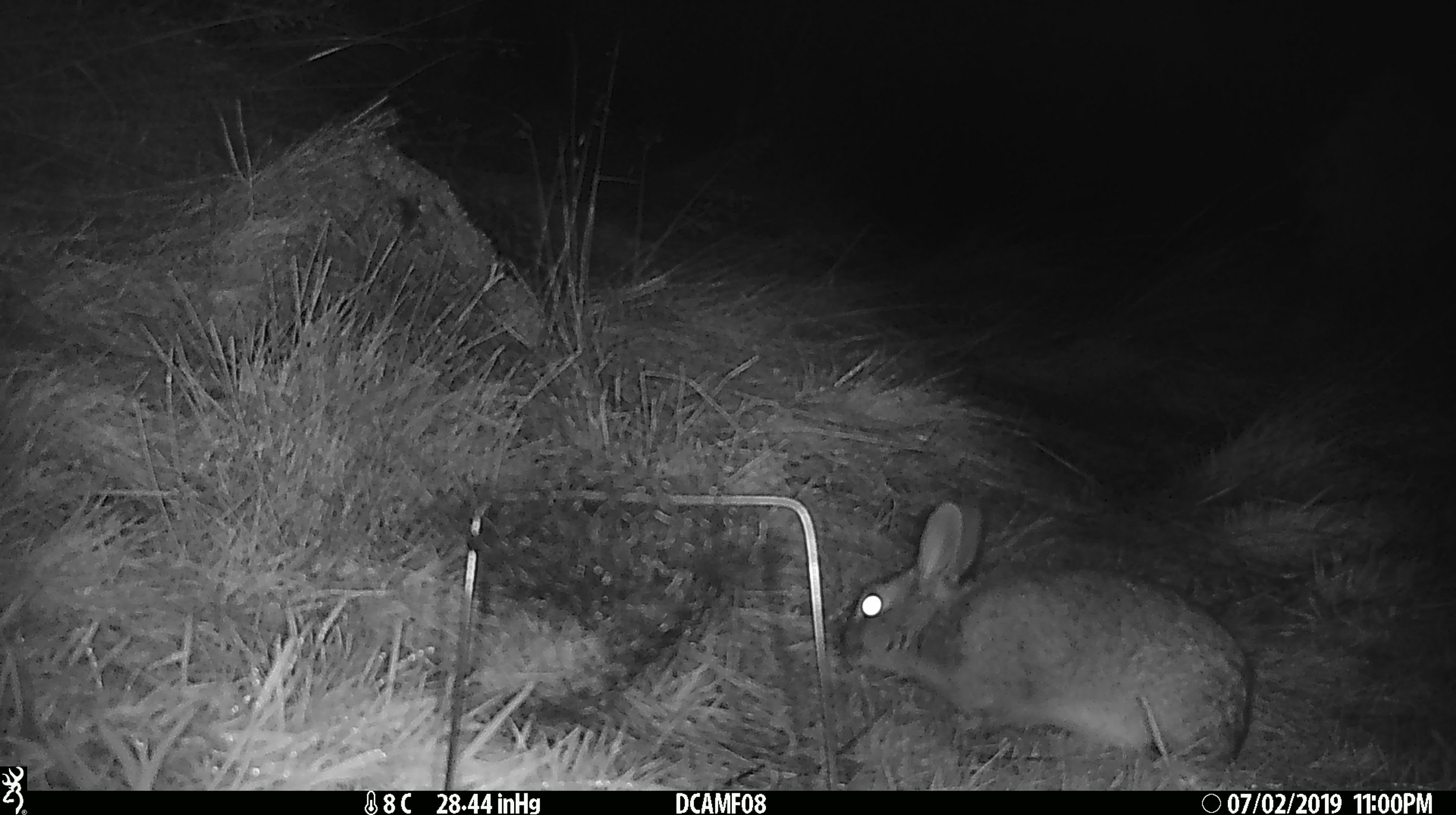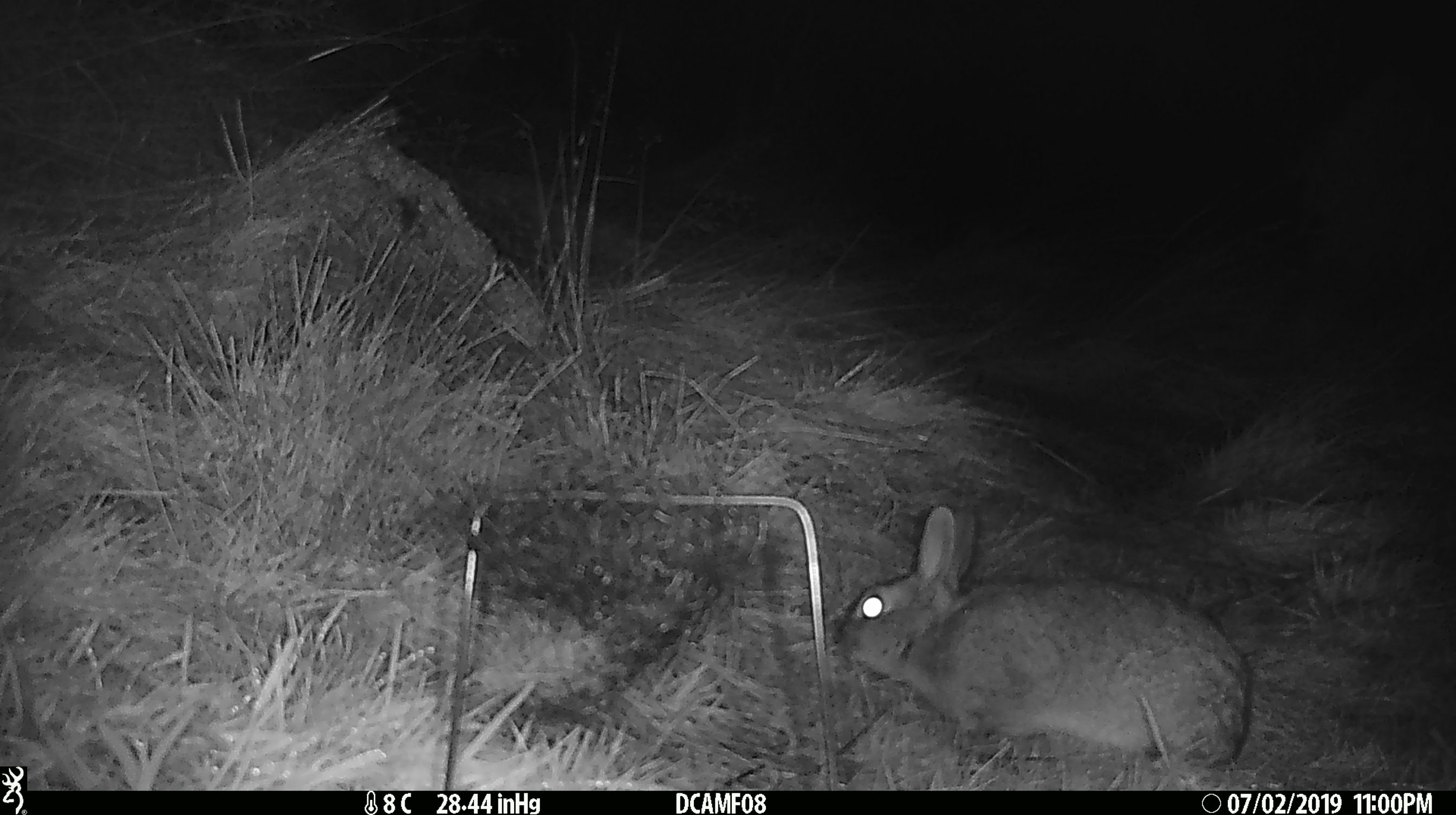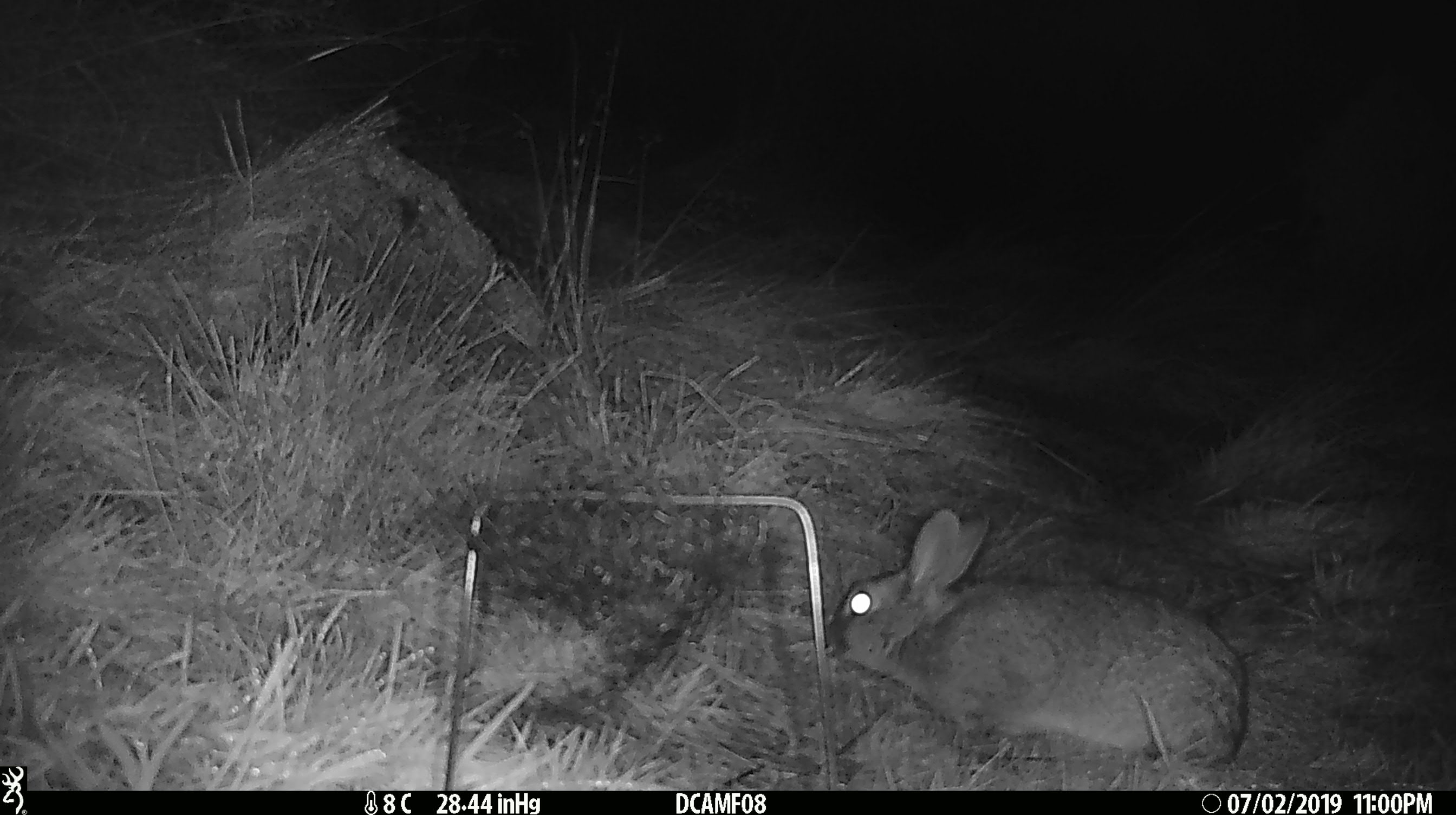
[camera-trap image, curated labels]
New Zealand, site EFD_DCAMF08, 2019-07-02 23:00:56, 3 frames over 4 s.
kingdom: Animalia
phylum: Chordata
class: Mammalia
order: Lagomorpha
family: Leporidae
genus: Oryctolagus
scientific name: Oryctolagus cuniculus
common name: european rabbit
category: rabbit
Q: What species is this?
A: Rabbit (european rabbit) (Oryctolagus cuniculus).